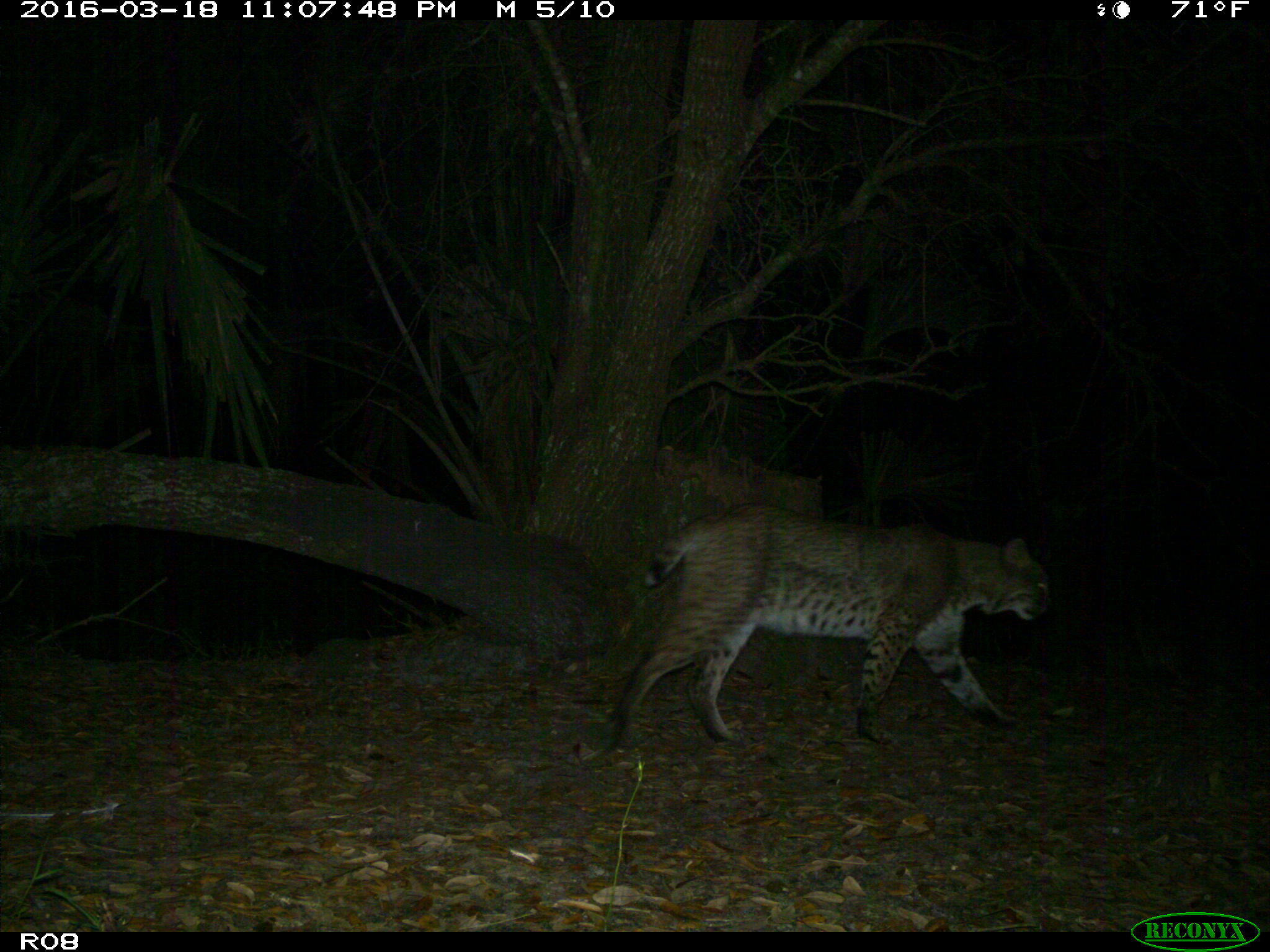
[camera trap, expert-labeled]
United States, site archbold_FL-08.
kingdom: Animalia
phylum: Chordata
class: Mammalia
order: Carnivora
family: Felidae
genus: Lynx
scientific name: Lynx rufus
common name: bobcat